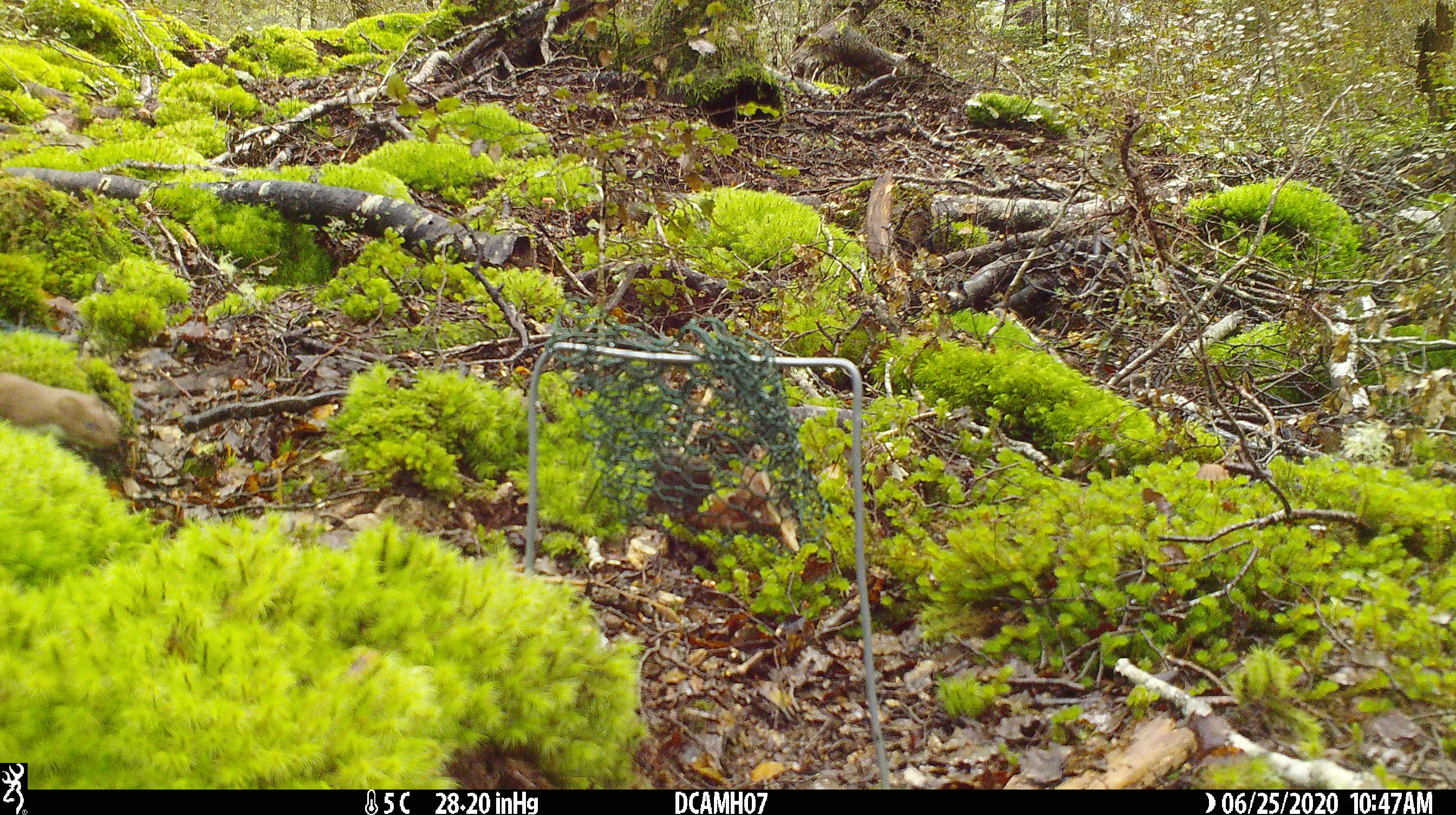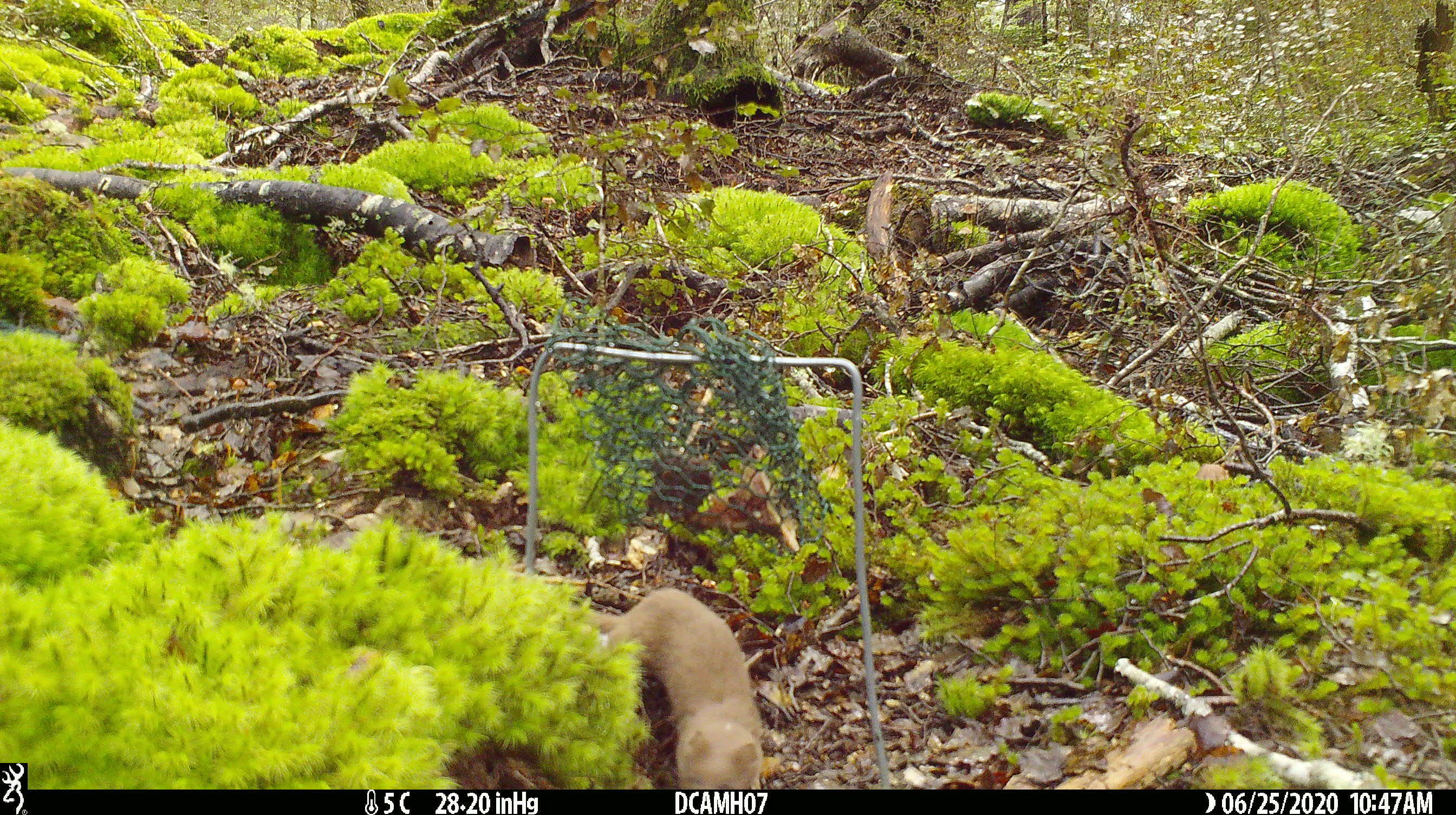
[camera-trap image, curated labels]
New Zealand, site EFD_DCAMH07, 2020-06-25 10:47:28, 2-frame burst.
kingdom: Animalia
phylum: Chordata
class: Mammalia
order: Carnivora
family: Mustelidae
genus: Mustela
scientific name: Mustela nivalis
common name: least weasel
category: weasel